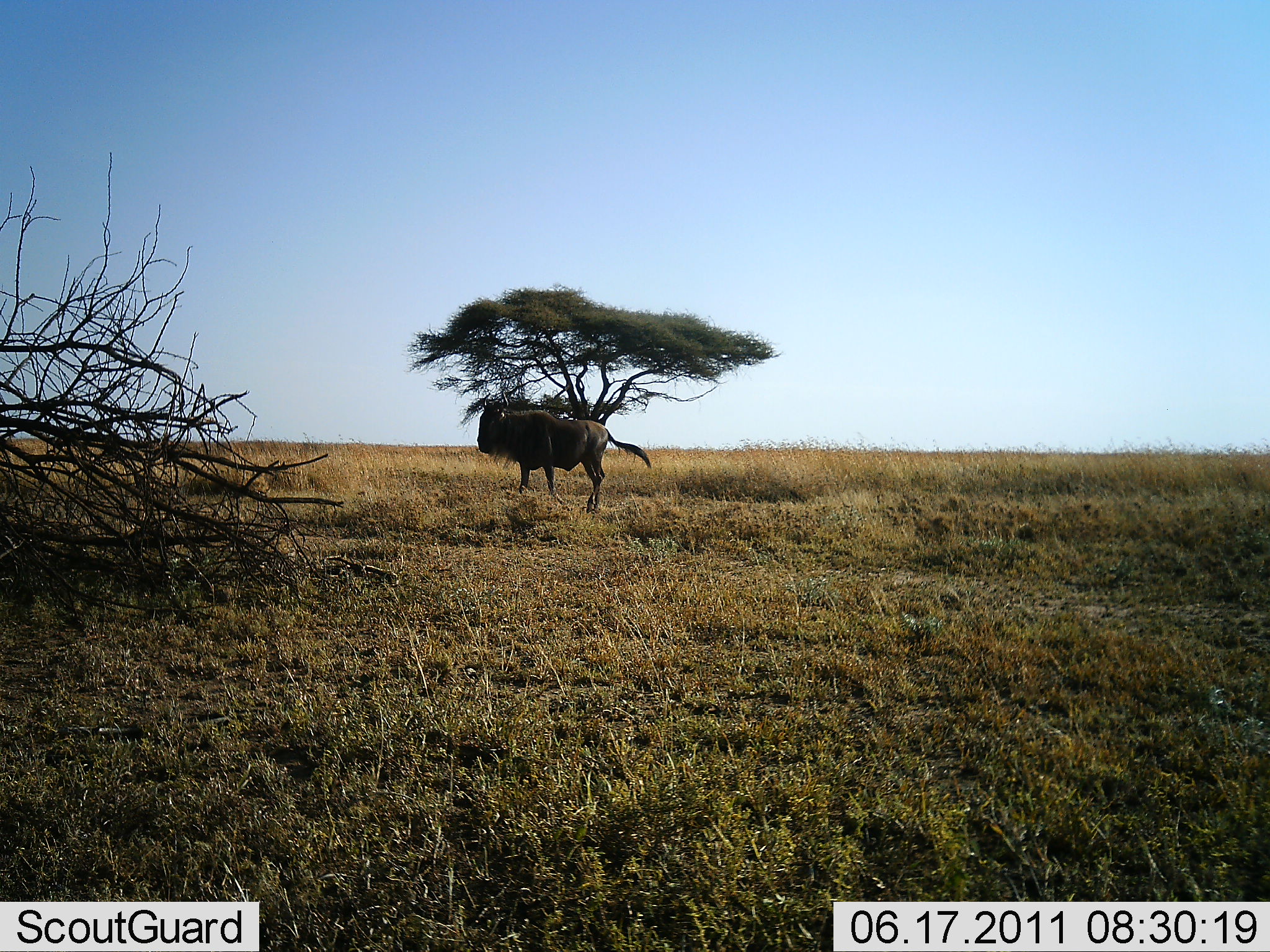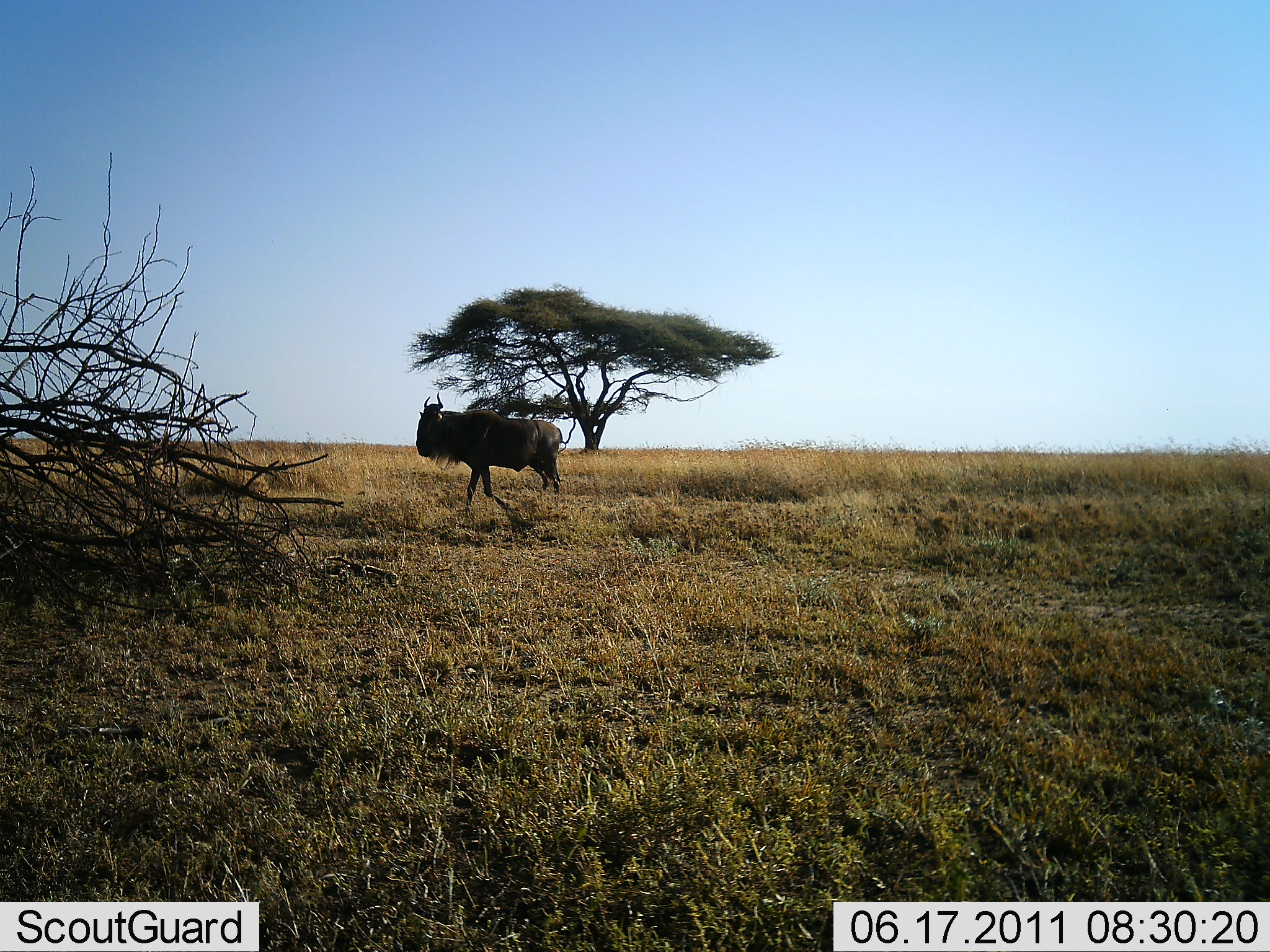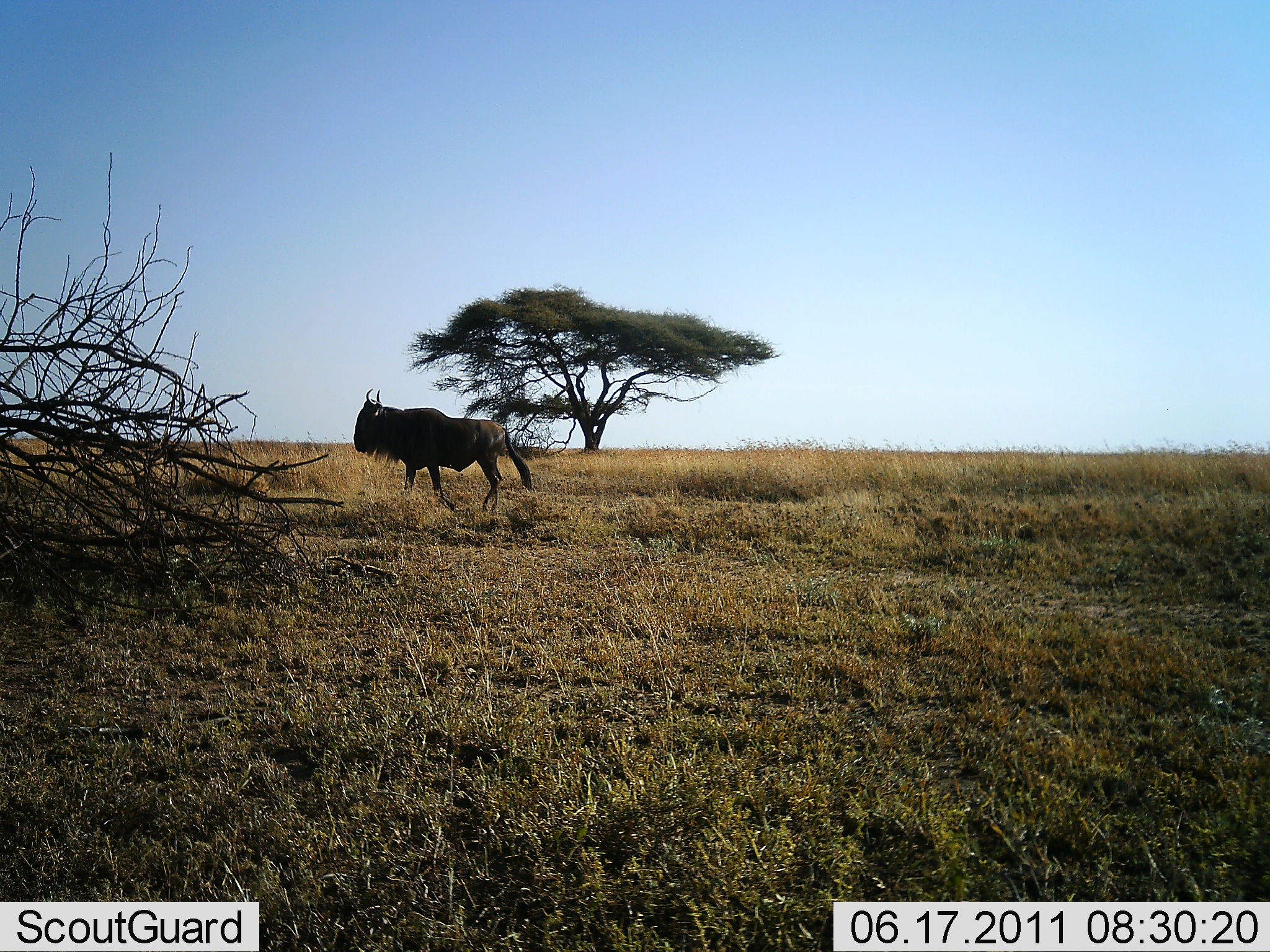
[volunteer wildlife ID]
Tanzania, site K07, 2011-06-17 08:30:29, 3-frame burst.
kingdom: Animalia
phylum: Chordata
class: Mammalia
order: Artiodactyla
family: Bovidae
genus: Connochaetes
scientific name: Connochaetes taurinus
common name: blue wildebeest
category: wildebeest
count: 1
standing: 8%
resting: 0%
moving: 100%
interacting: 0%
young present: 0%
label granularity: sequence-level